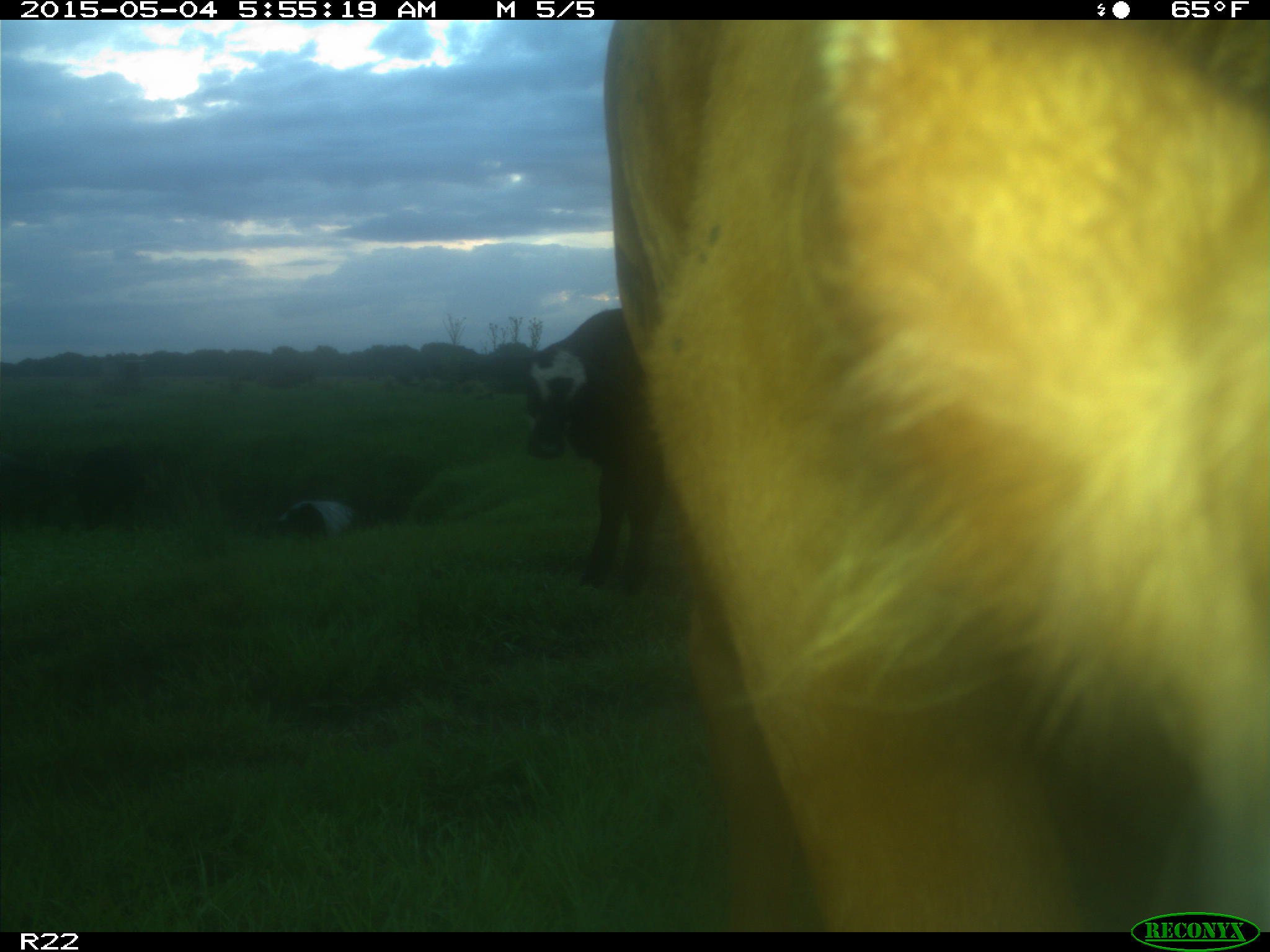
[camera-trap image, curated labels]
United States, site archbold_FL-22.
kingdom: Animalia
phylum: Chordata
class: Mammalia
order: Artiodactyla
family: Bovidae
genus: Bos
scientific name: Bos taurus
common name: domestic cow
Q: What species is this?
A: Bos taurus (domestic cow).